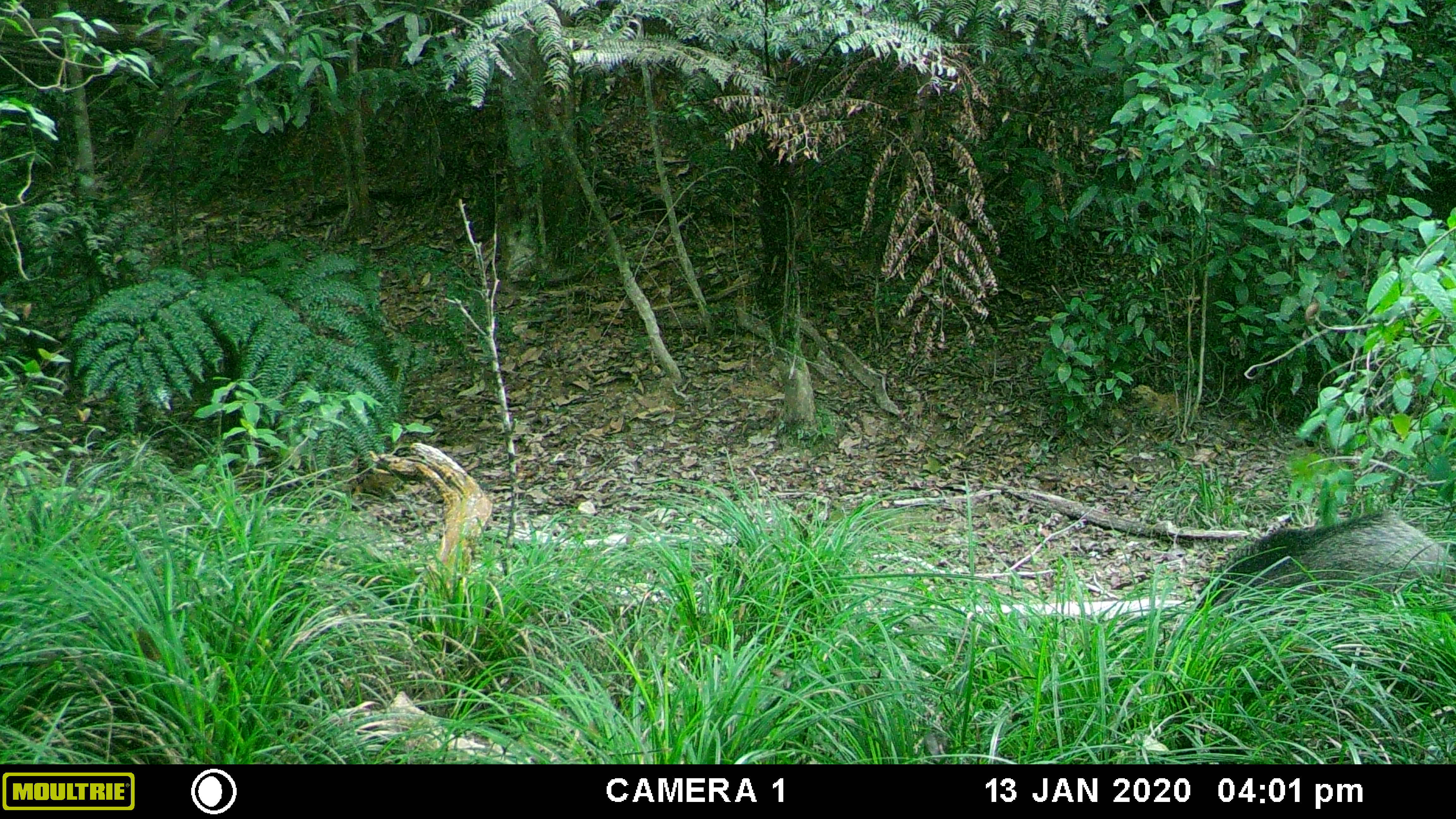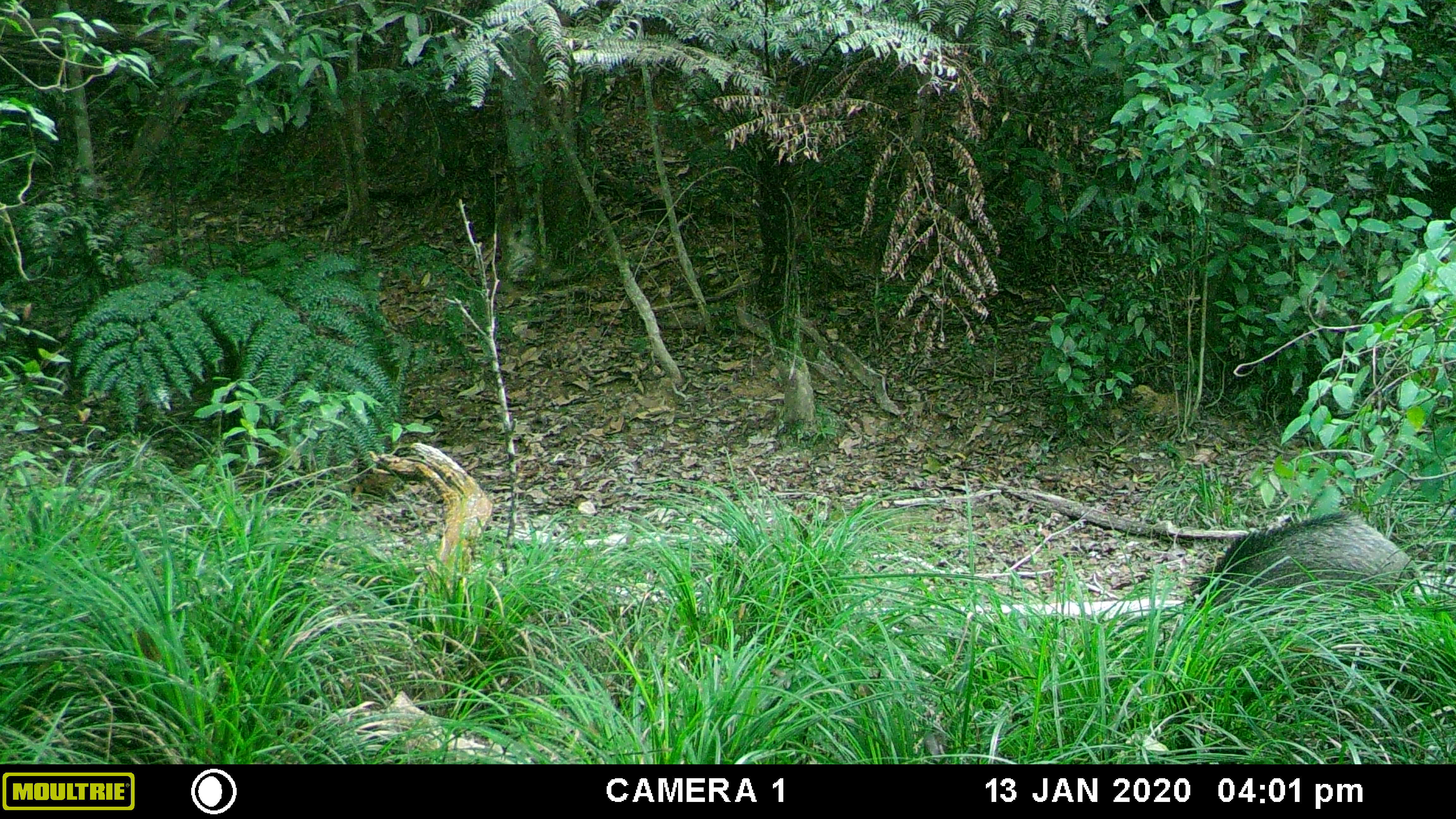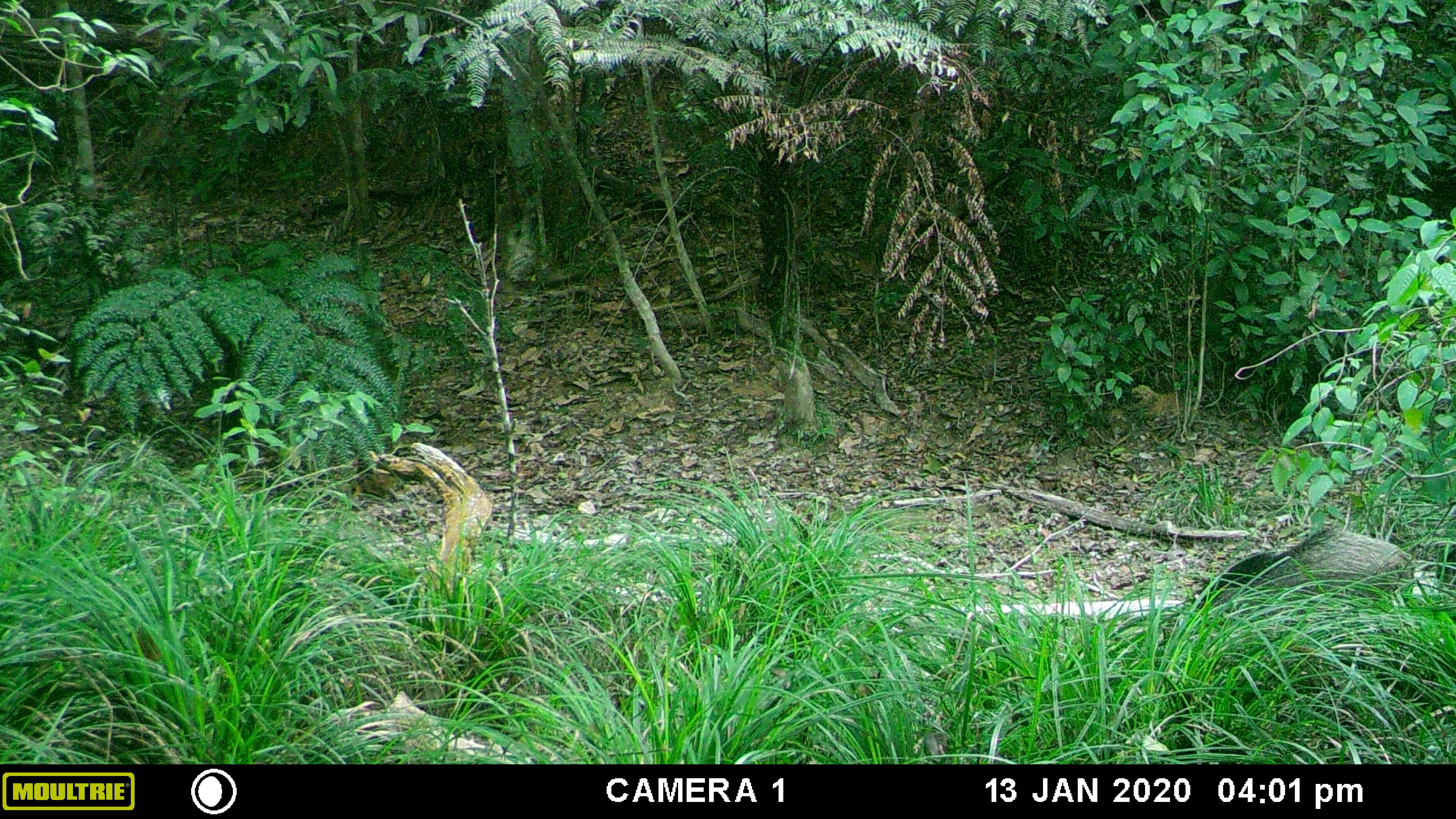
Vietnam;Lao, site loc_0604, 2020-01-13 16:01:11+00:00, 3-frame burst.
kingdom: Animalia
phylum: Chordata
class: Mammalia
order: Artiodactyla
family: Suidae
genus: Sus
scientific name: Sus scrofa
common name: eurasian wild pig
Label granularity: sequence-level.